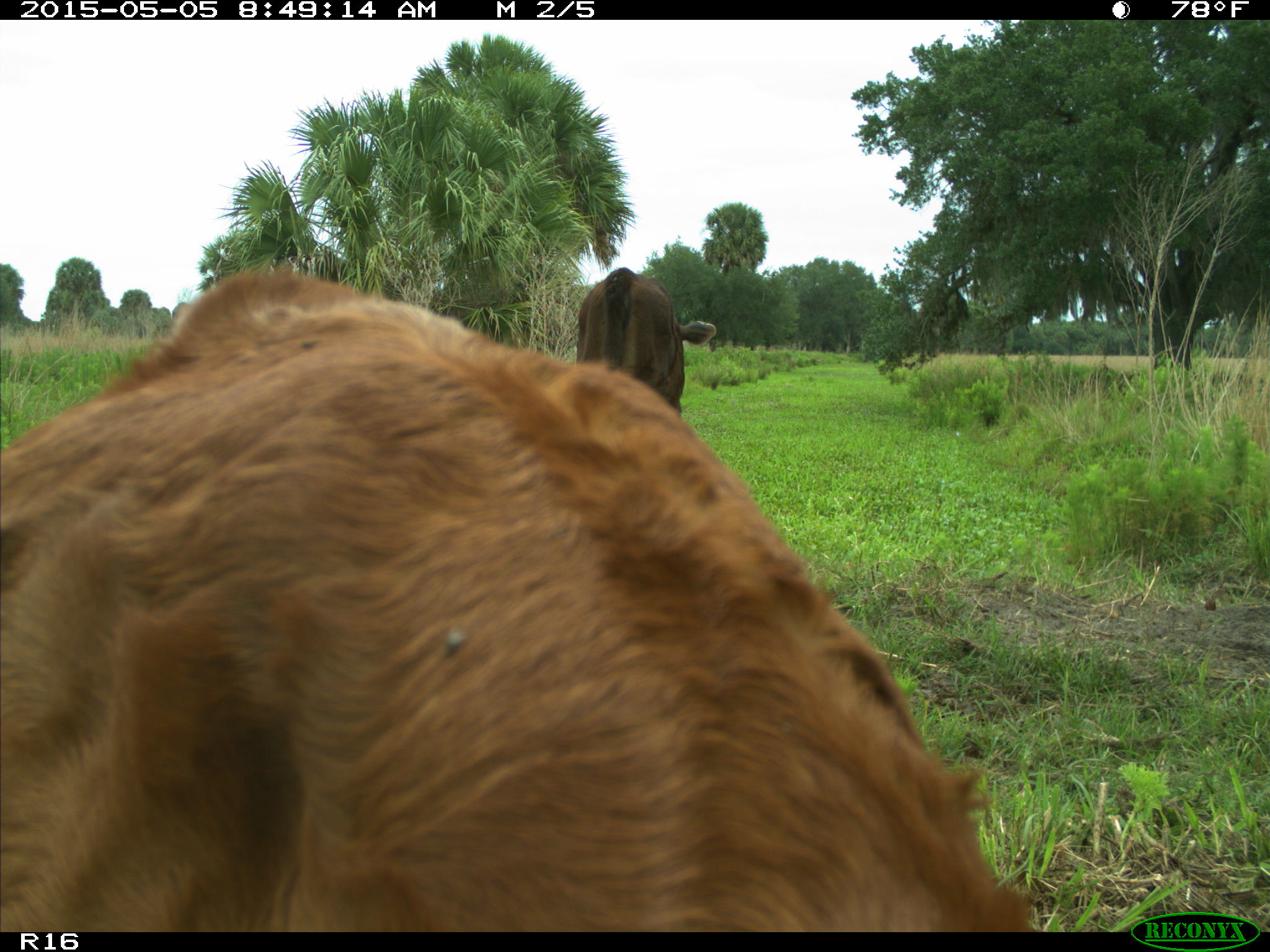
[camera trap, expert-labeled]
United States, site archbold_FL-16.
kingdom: Animalia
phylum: Chordata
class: Mammalia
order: Artiodactyla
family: Bovidae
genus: Bos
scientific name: Bos taurus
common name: domestic cow